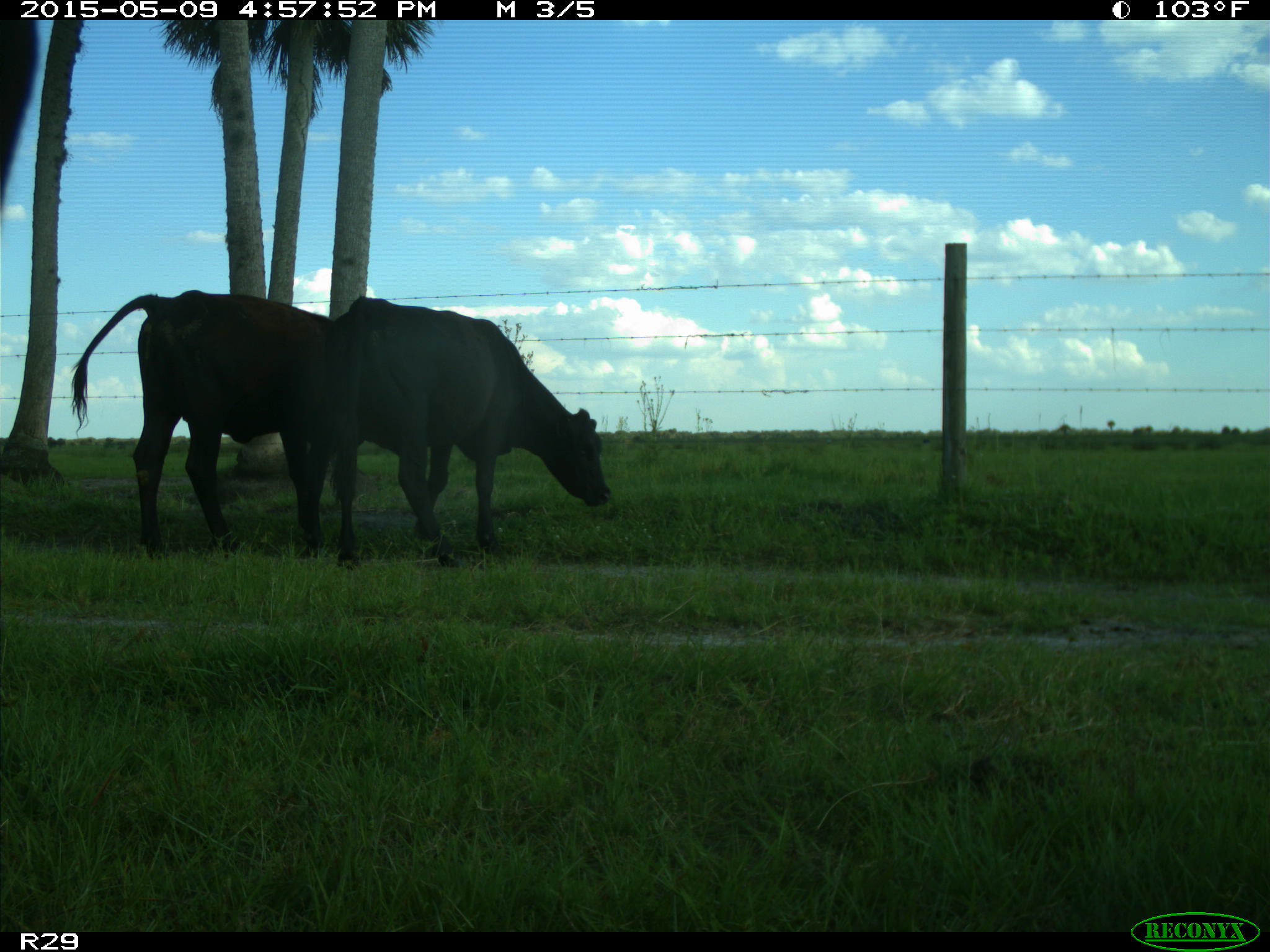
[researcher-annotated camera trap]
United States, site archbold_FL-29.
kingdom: Animalia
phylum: Chordata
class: Mammalia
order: Artiodactyla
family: Bovidae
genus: Bos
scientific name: Bos taurus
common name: domestic cow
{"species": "Bos taurus (domestic cow)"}